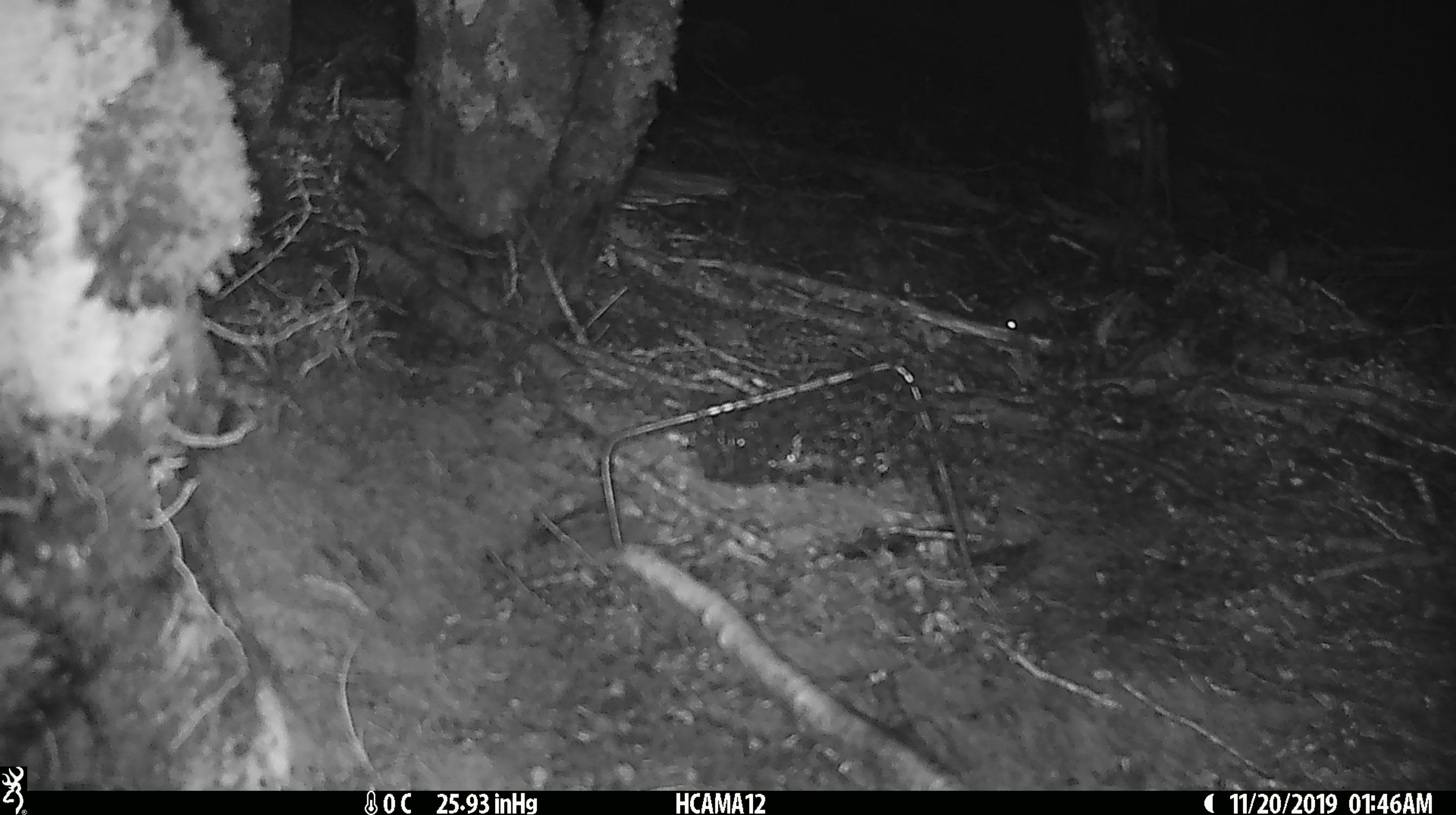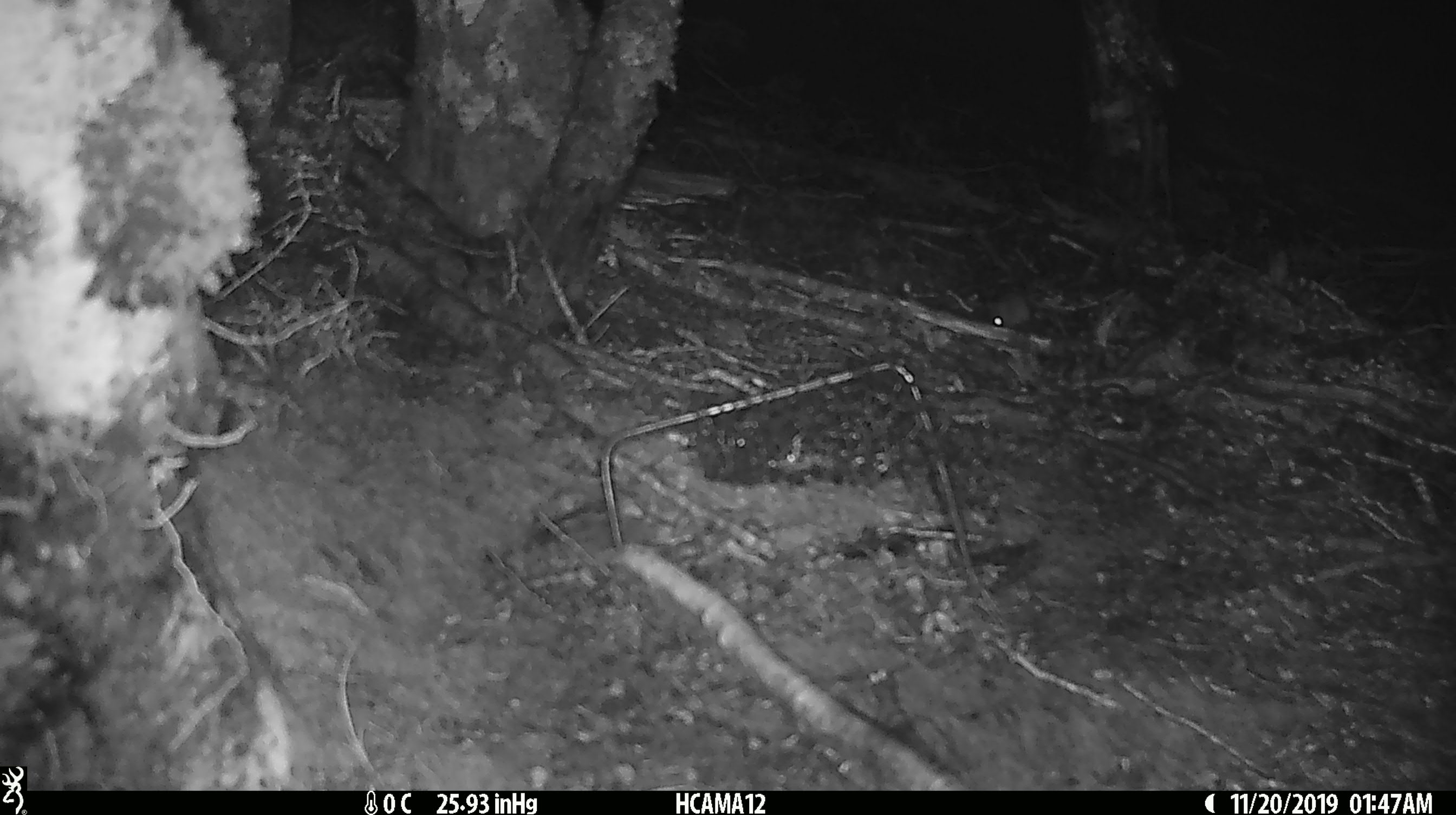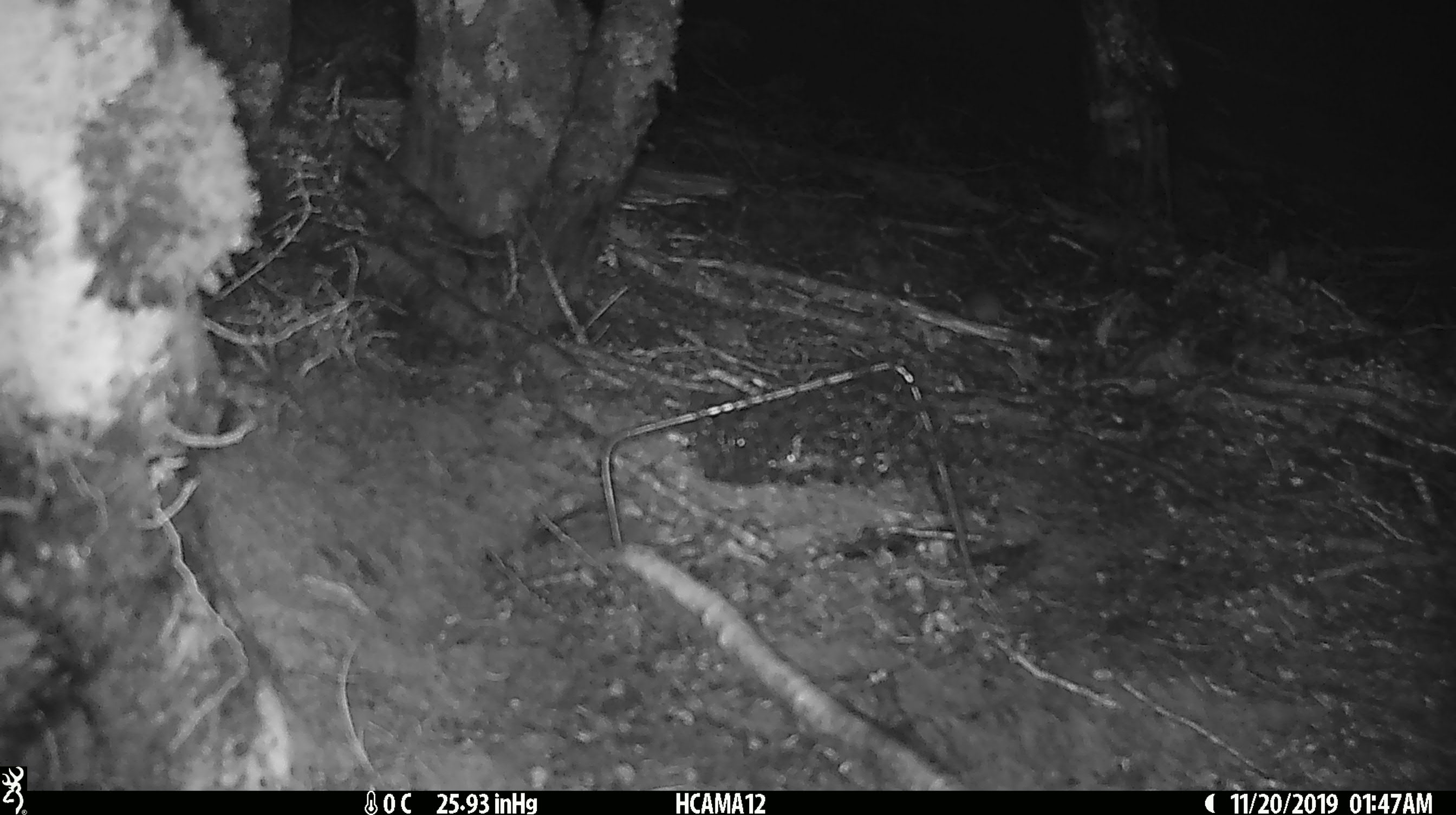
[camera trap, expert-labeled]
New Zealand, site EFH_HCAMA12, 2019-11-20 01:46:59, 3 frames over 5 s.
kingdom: Animalia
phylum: Chordata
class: Mammalia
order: Rodentia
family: Muridae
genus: Mus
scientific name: Mus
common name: mouse